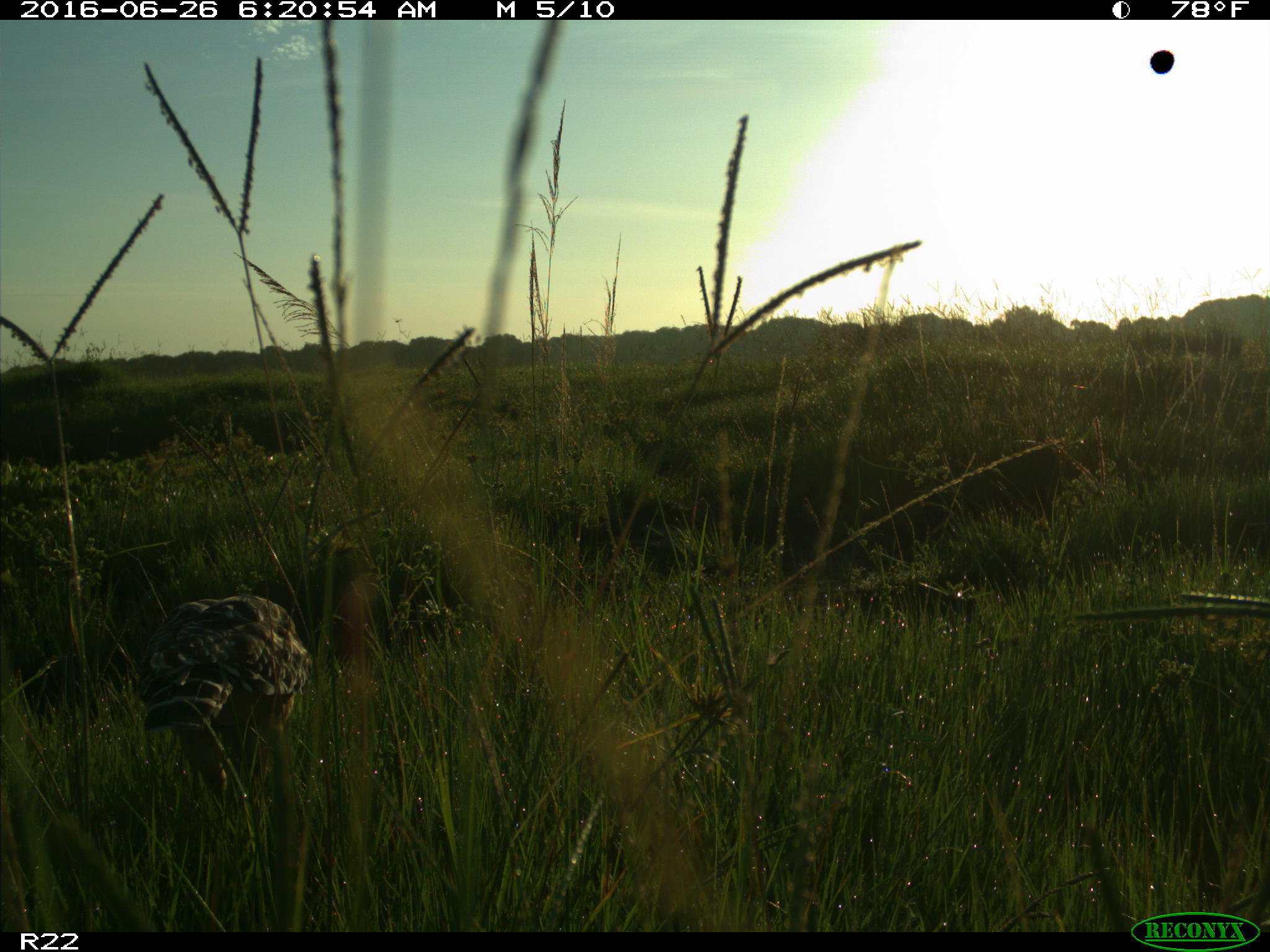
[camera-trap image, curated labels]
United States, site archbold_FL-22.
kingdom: Animalia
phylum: Chordata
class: Aves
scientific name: Aves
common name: birds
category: unidentified bird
Unidentified bird (birds) (Aves).